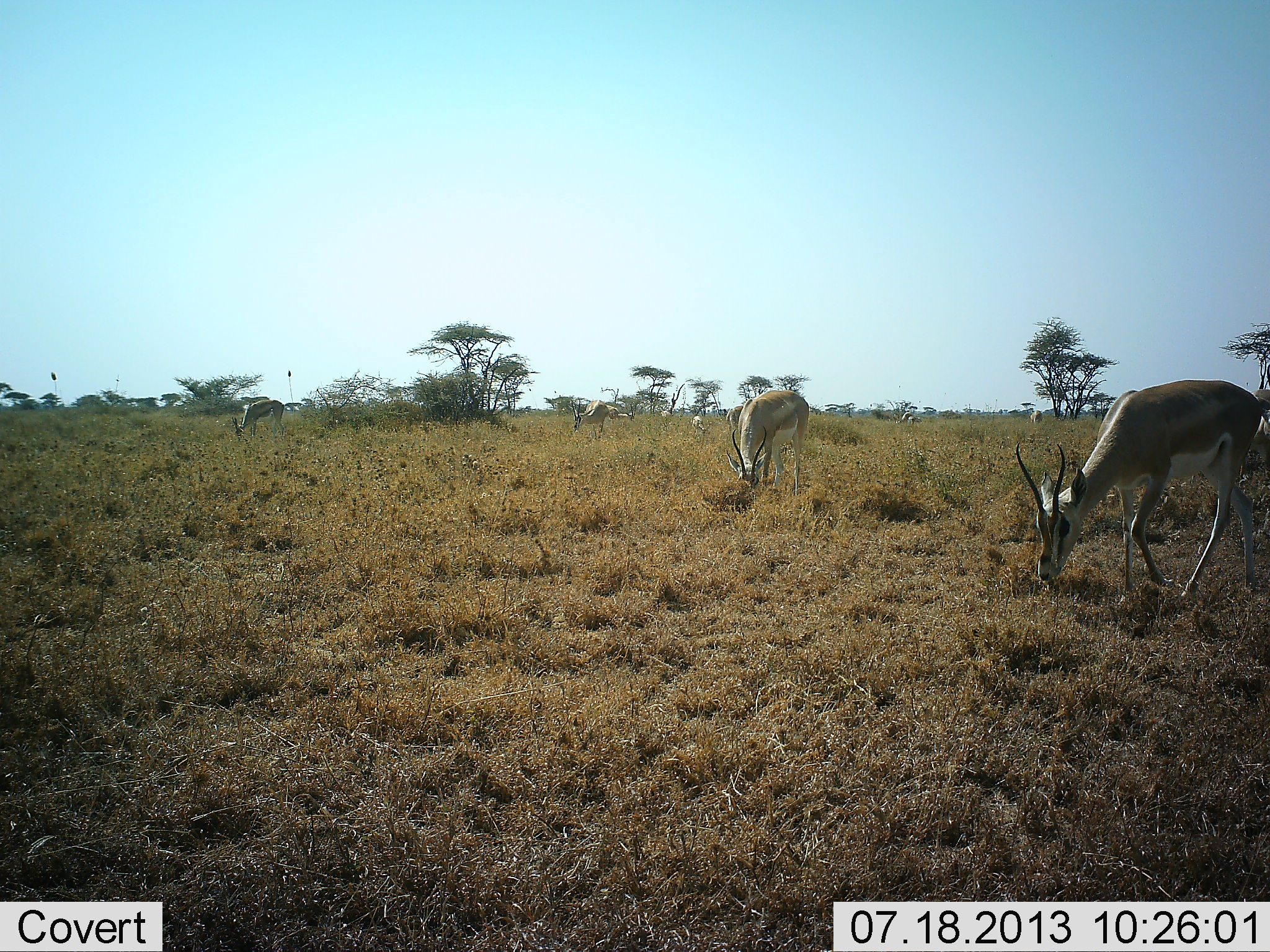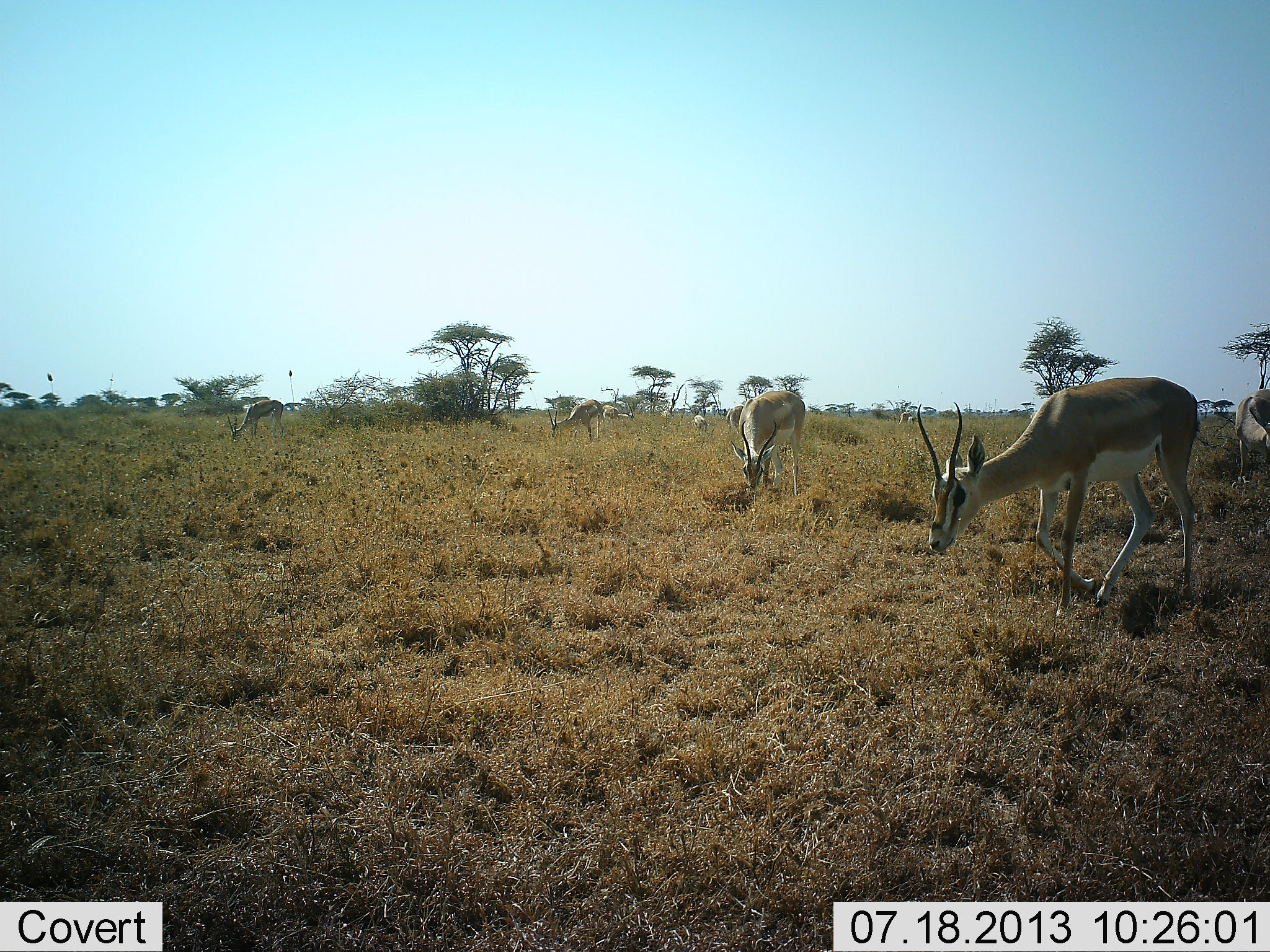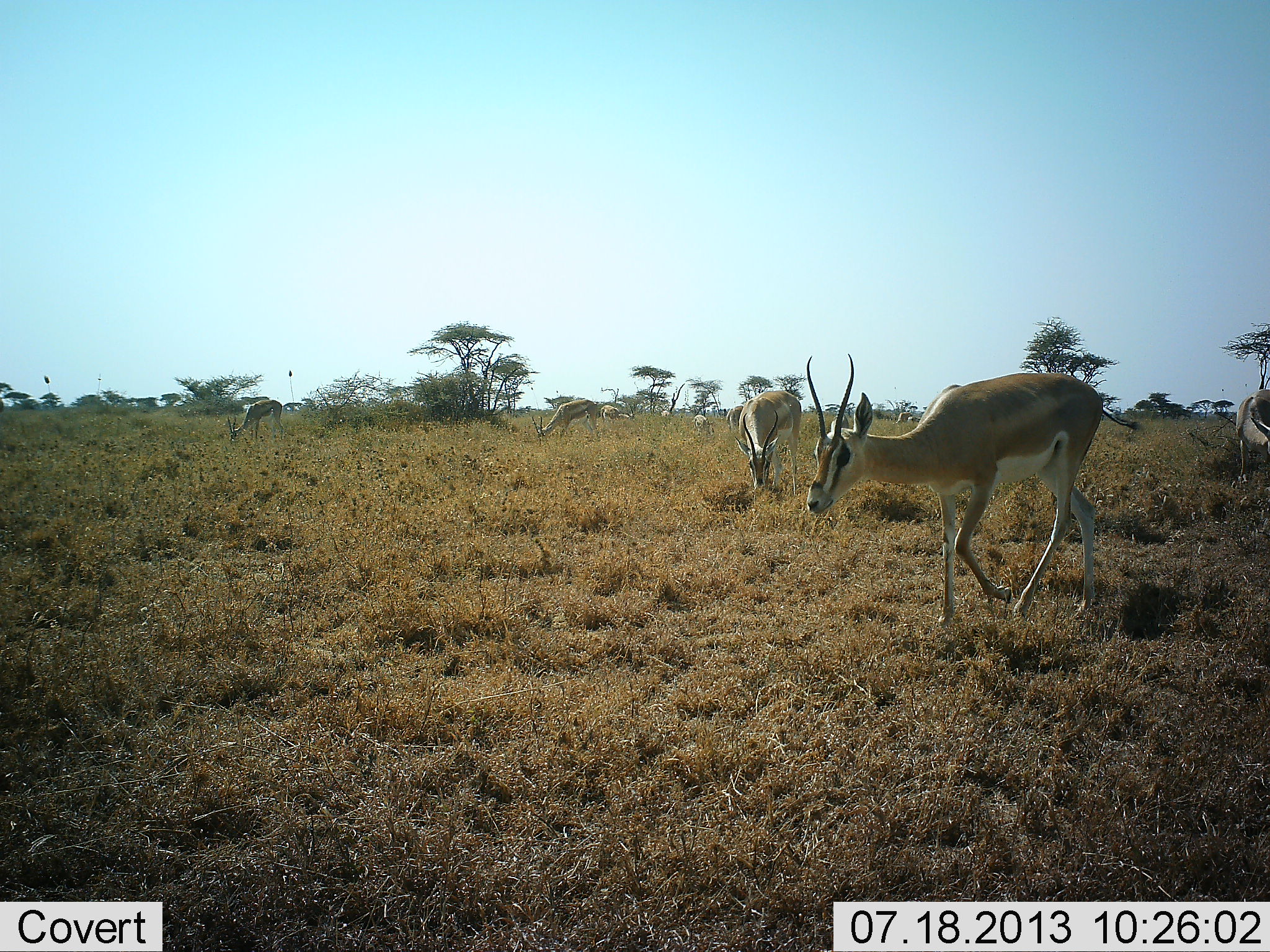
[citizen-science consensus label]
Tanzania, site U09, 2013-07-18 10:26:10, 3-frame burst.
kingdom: Animalia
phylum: Chordata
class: Mammalia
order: Artiodactyla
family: Bovidae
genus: Nanger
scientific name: Nanger granti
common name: grant's gazelle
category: gazellegrants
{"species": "gazellegrants (grant's gazelle) (Nanger granti)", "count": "8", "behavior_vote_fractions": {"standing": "36%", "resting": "7%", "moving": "50%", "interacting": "7%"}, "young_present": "0%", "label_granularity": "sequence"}